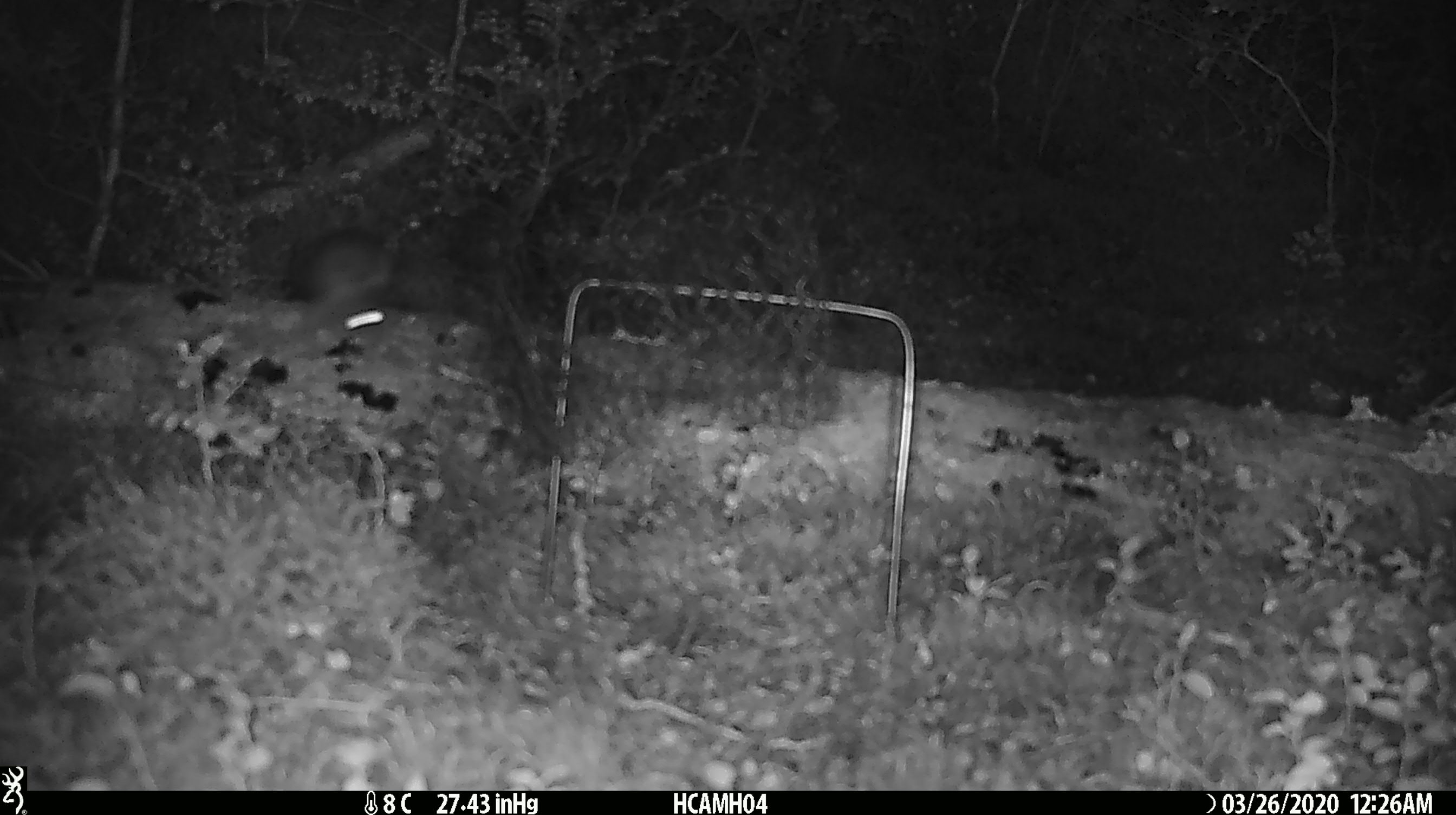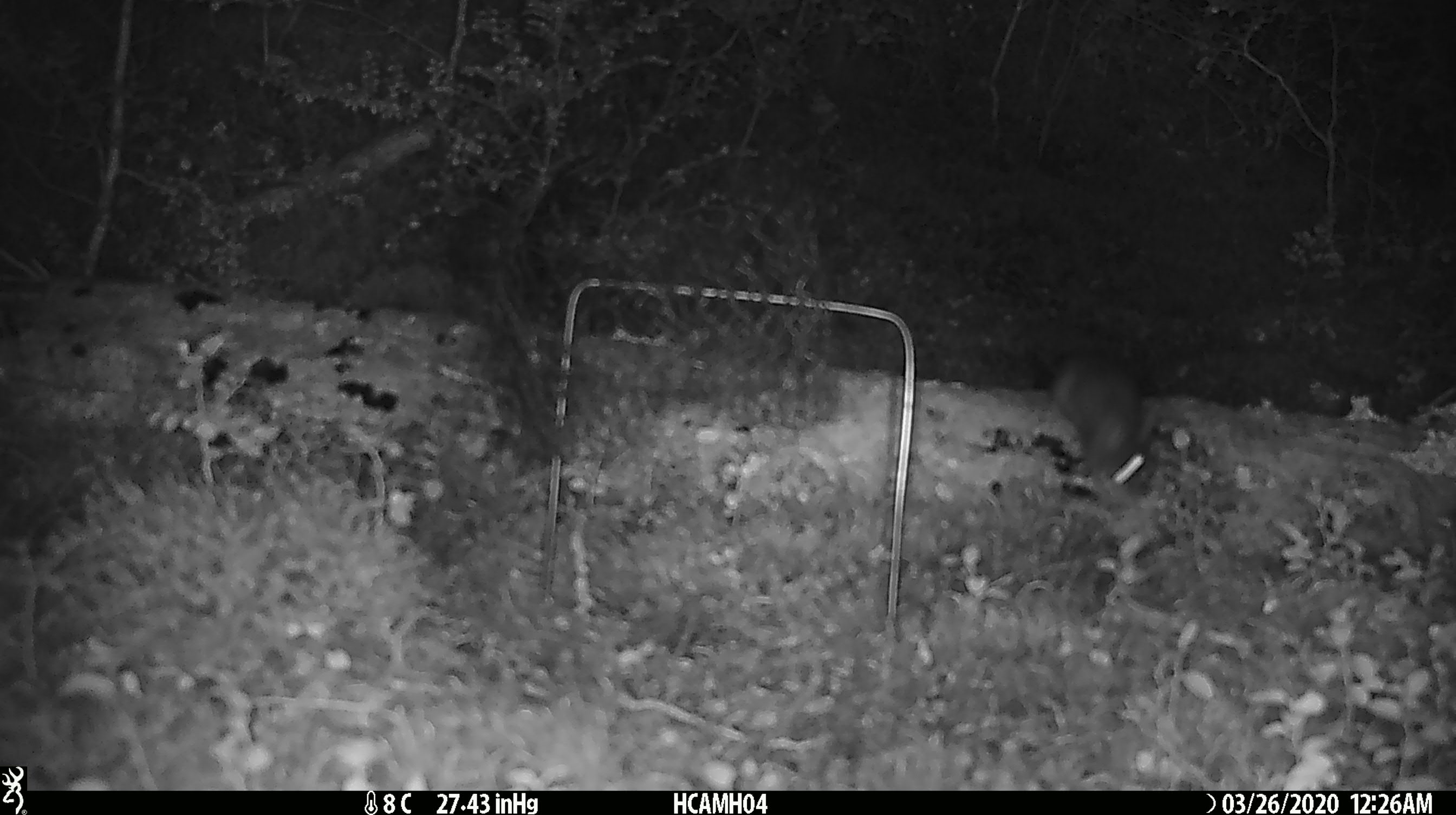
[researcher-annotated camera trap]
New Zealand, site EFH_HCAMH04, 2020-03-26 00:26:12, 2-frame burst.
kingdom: Animalia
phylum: Chordata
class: Mammalia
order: Rodentia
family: Muridae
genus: Mus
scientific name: Mus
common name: mouse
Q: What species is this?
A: Mouse (Mus).